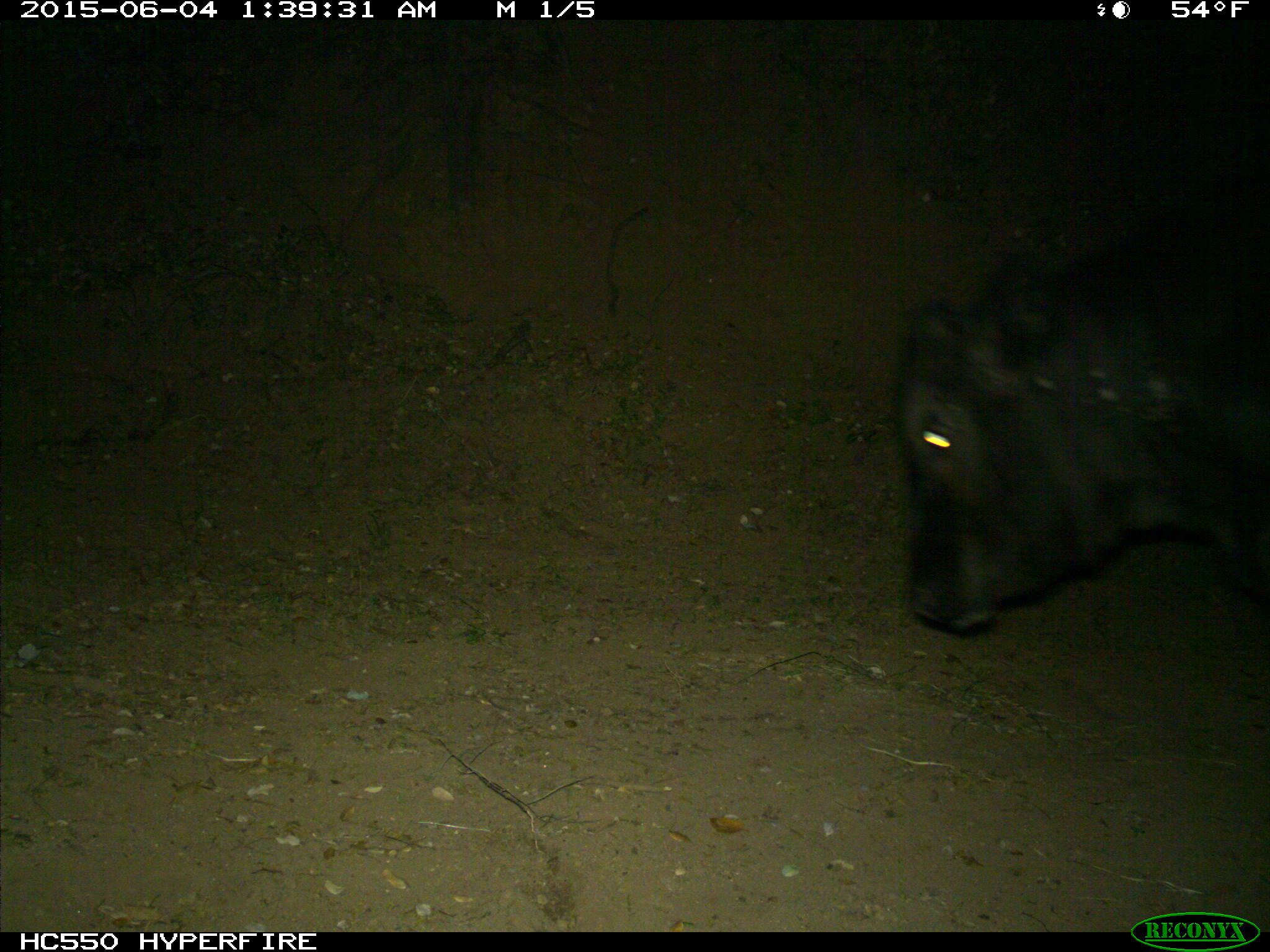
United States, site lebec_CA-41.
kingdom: Animalia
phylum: Chordata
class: Mammalia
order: Artiodactyla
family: Bovidae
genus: Bos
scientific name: Bos taurus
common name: domestic cow